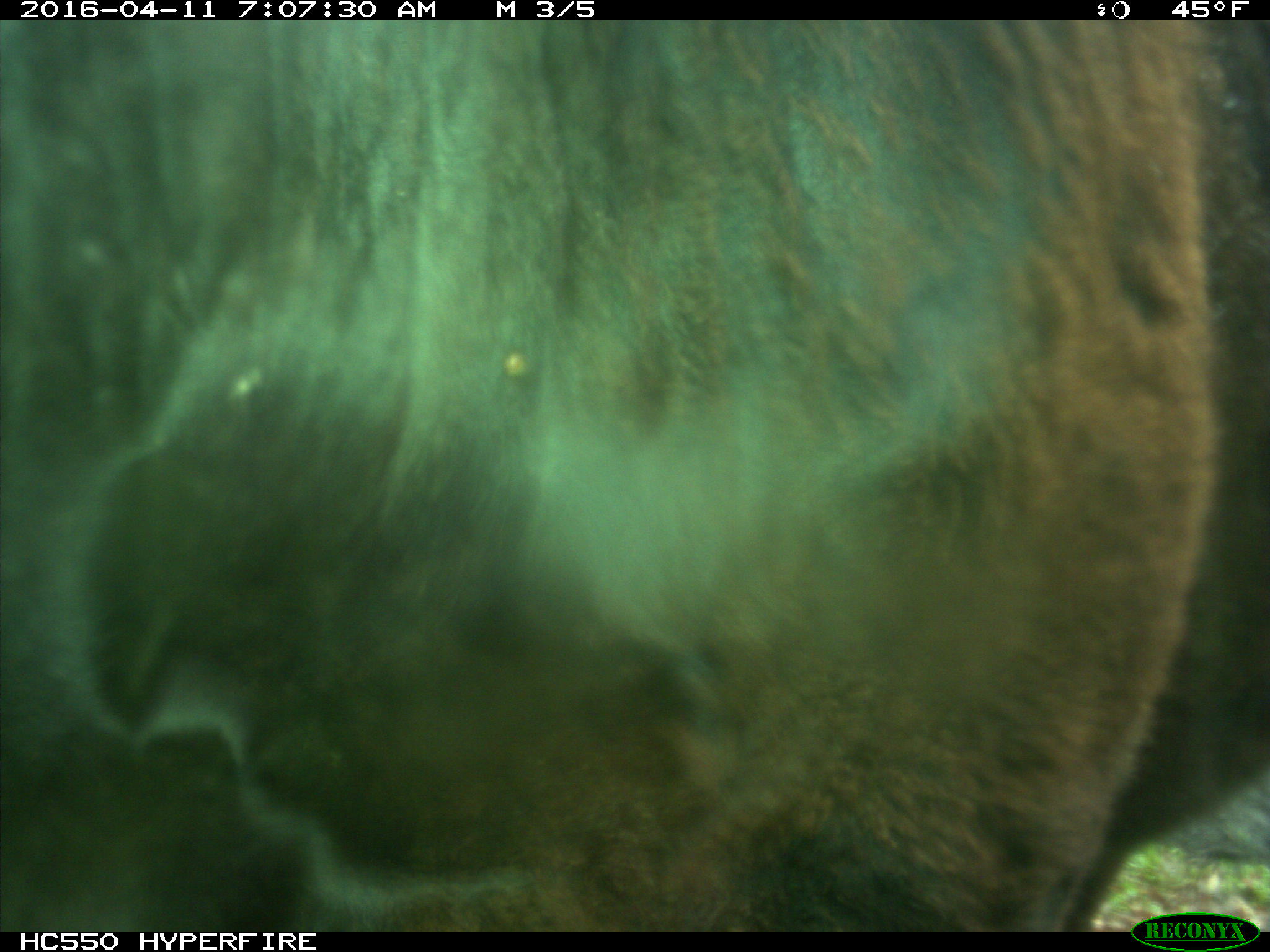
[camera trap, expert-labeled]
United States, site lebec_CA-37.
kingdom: Animalia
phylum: Chordata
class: Mammalia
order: Artiodactyla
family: Bovidae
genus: Bos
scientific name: Bos taurus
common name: domestic cow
Bos taurus (domestic cow).